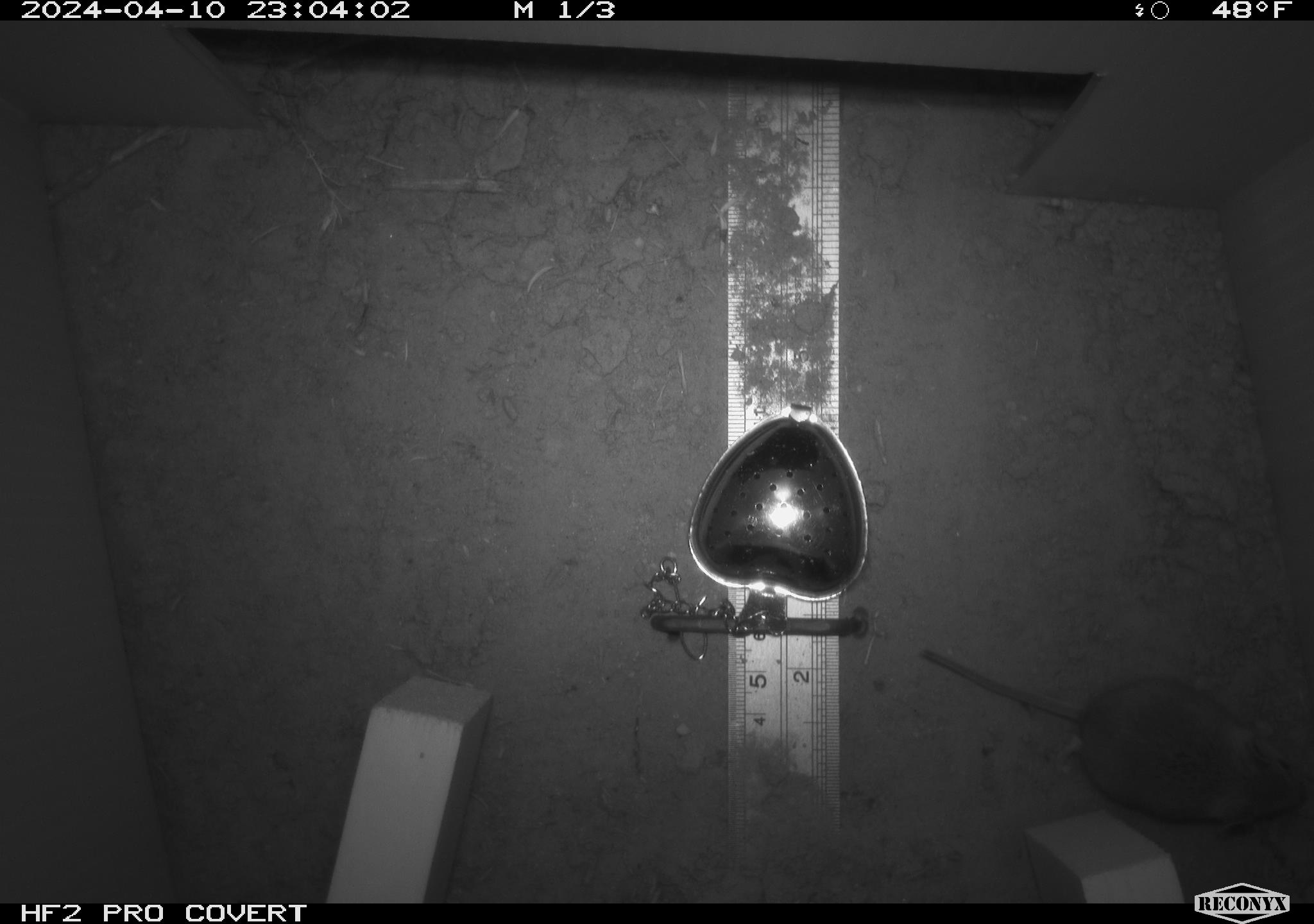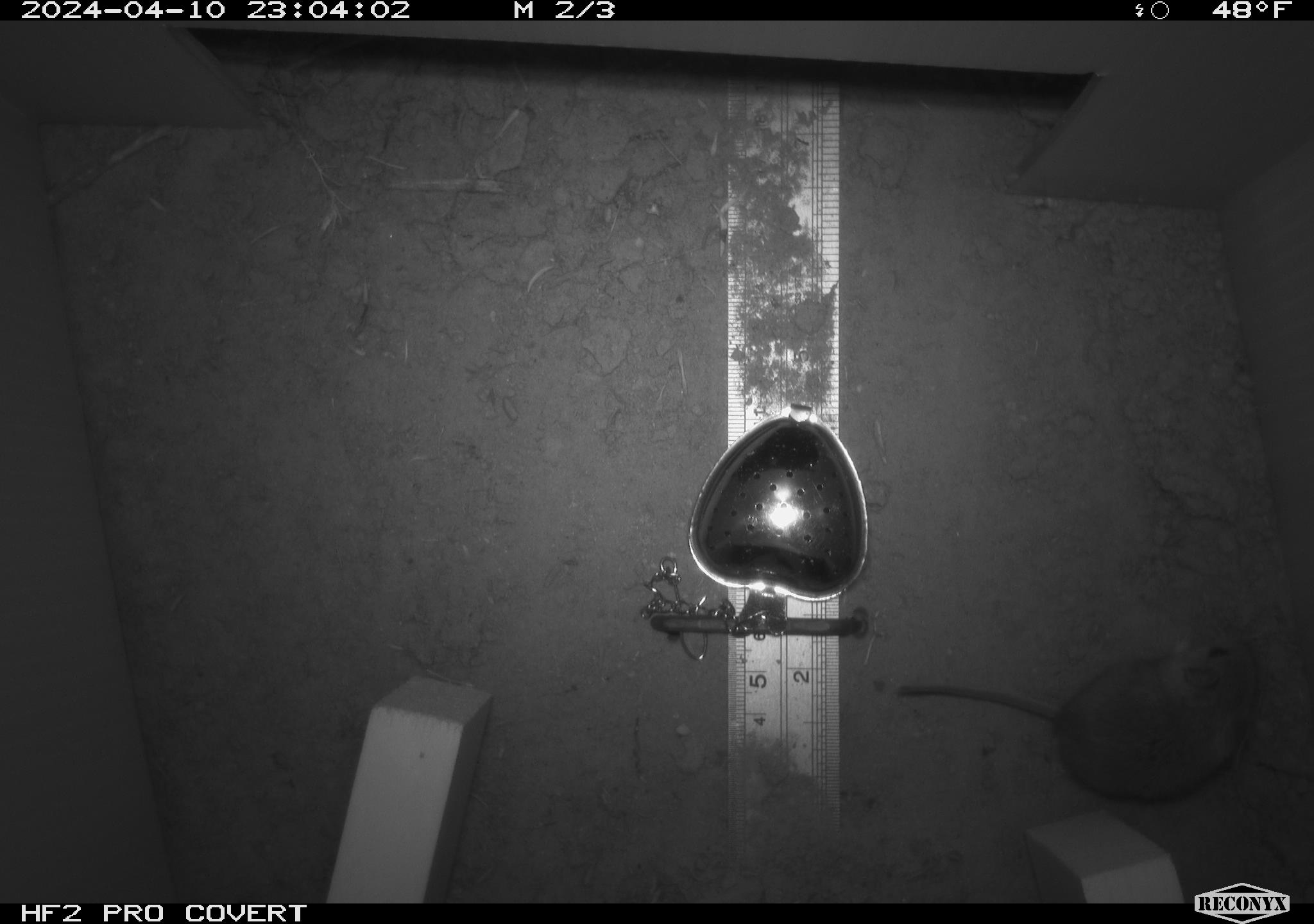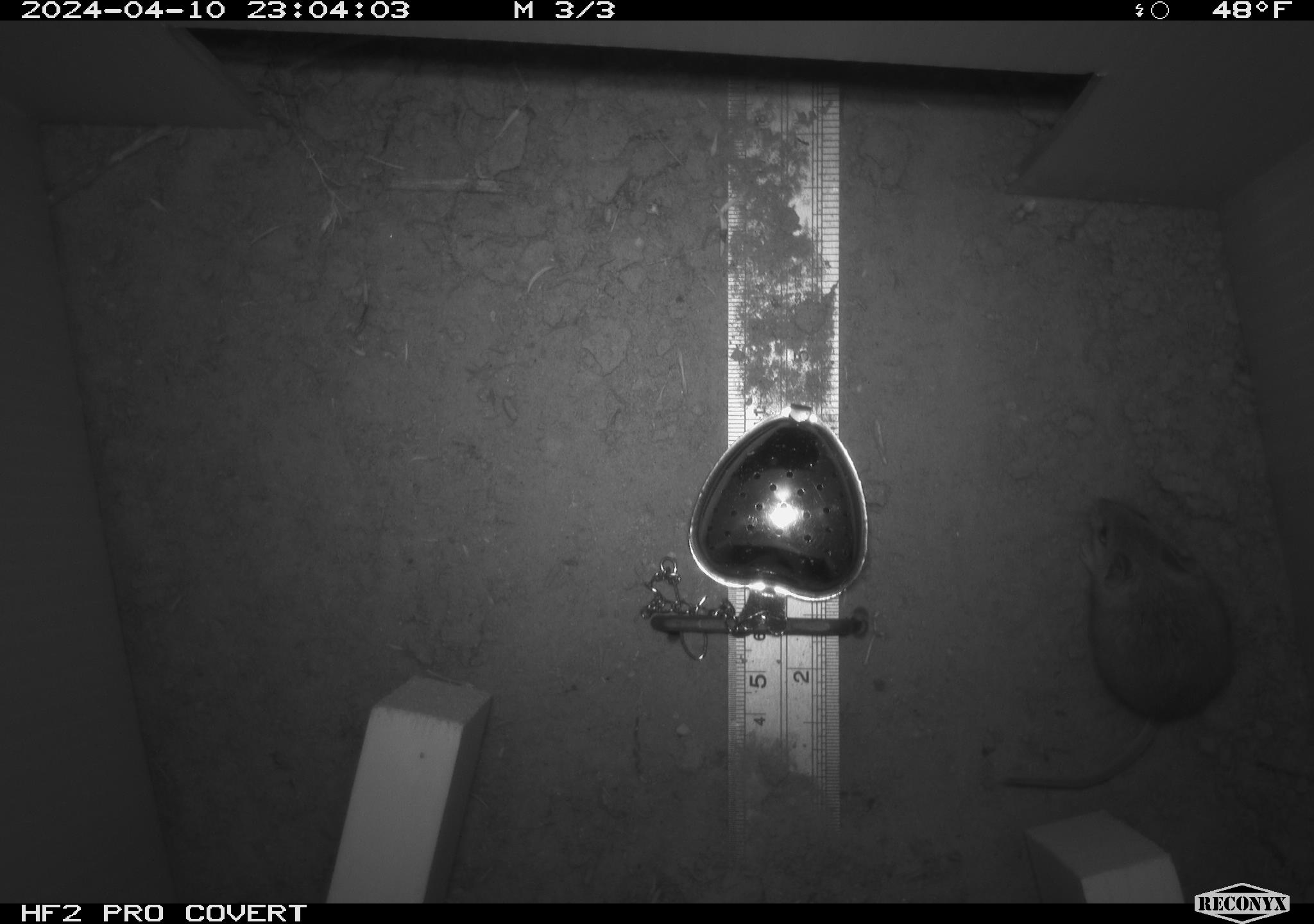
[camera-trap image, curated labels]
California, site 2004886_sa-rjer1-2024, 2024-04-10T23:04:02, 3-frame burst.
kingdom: Animalia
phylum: Chordata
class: Mammalia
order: Rodentia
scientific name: Rodentia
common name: mouse species